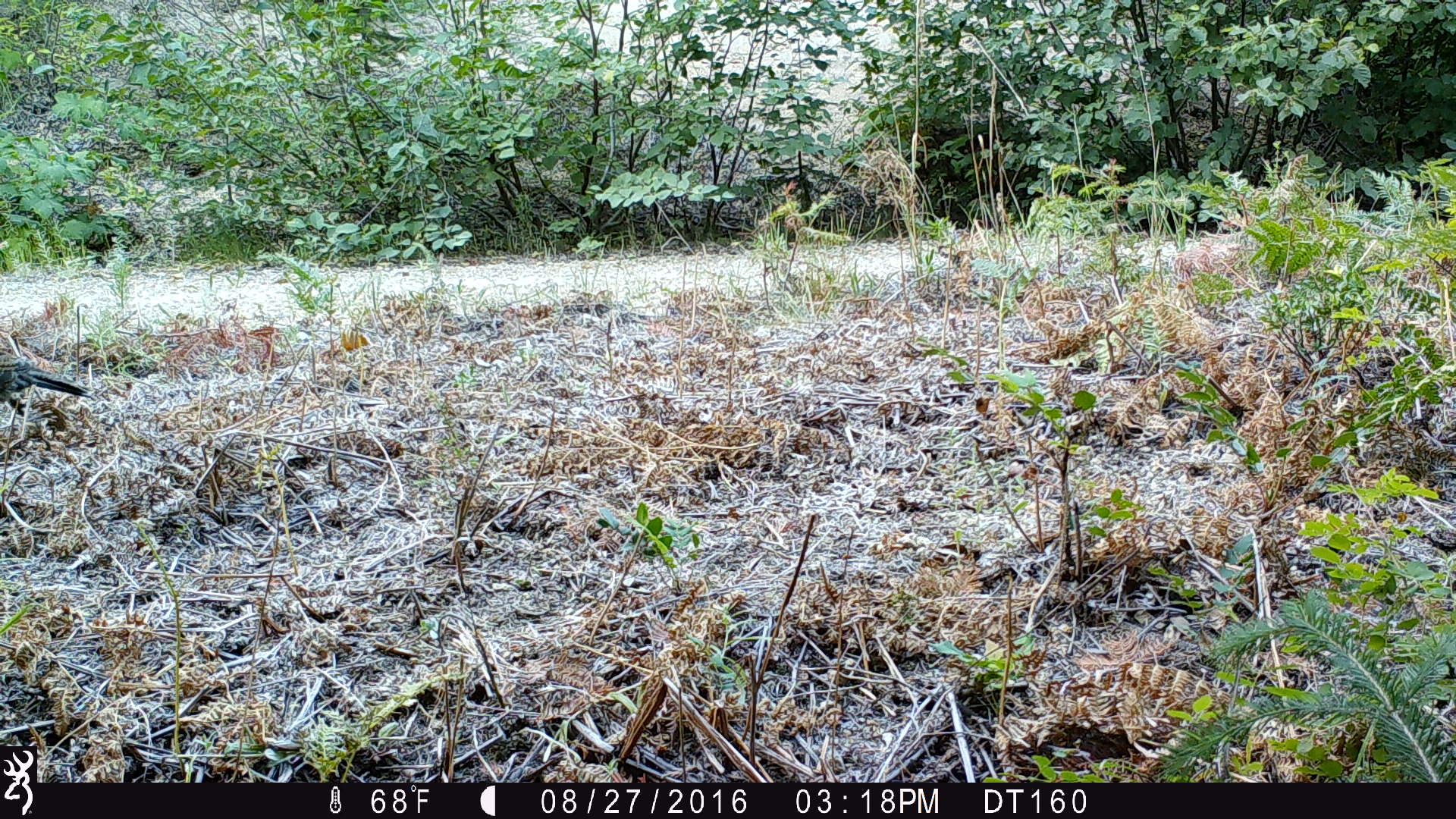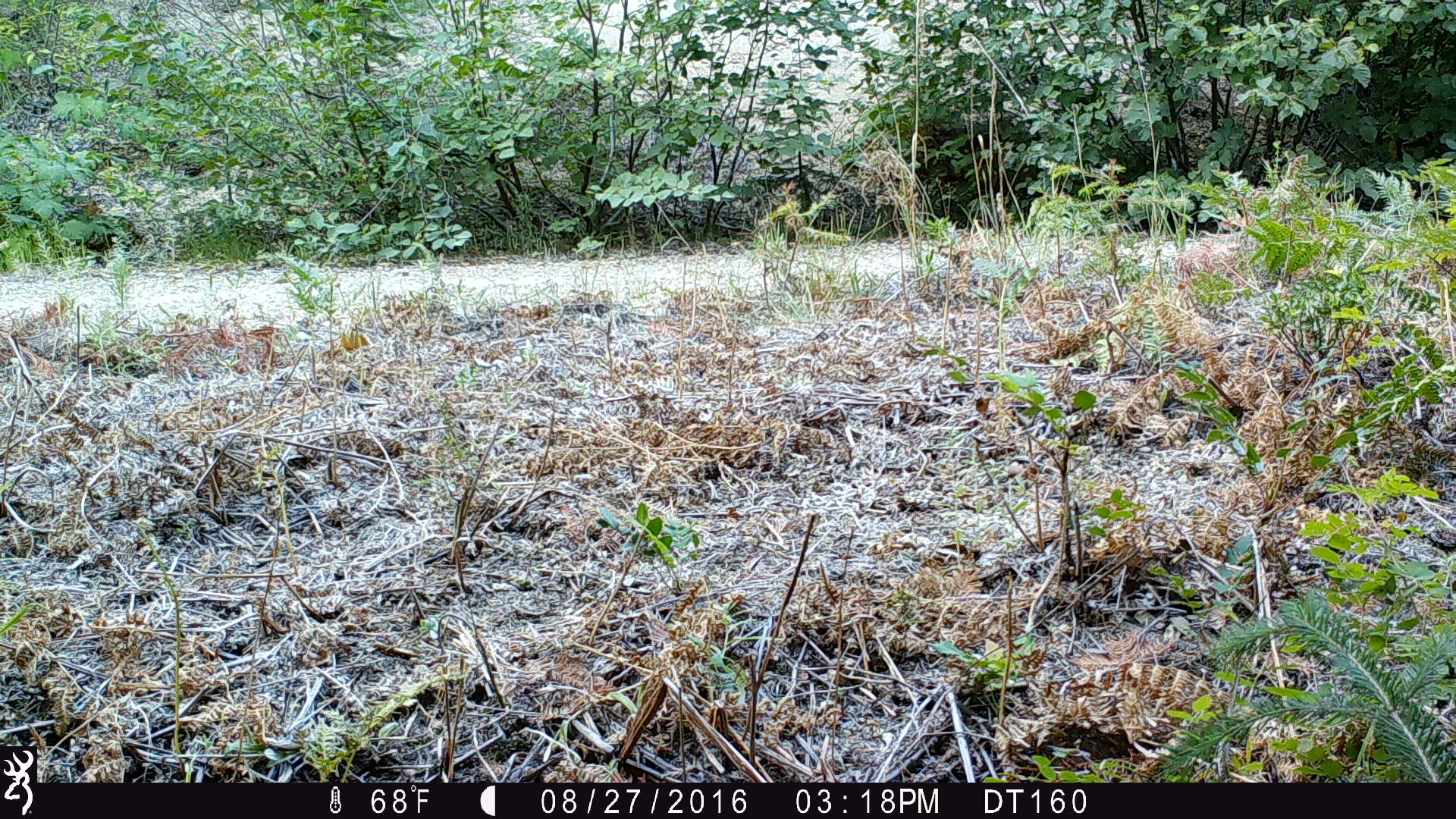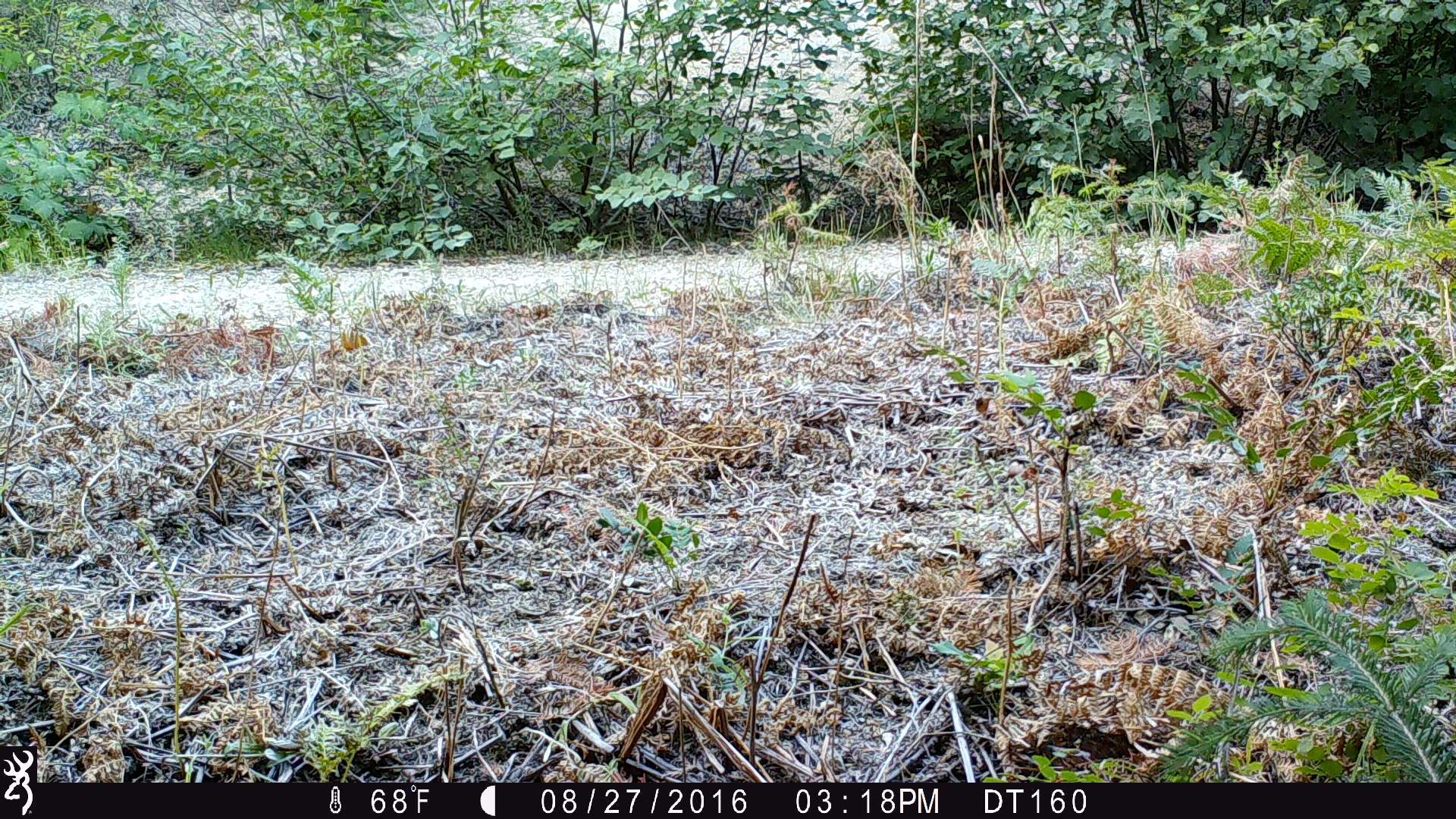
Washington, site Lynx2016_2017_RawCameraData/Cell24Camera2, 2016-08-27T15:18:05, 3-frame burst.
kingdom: Animalia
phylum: Chordata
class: Aves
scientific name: Aves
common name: birds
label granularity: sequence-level